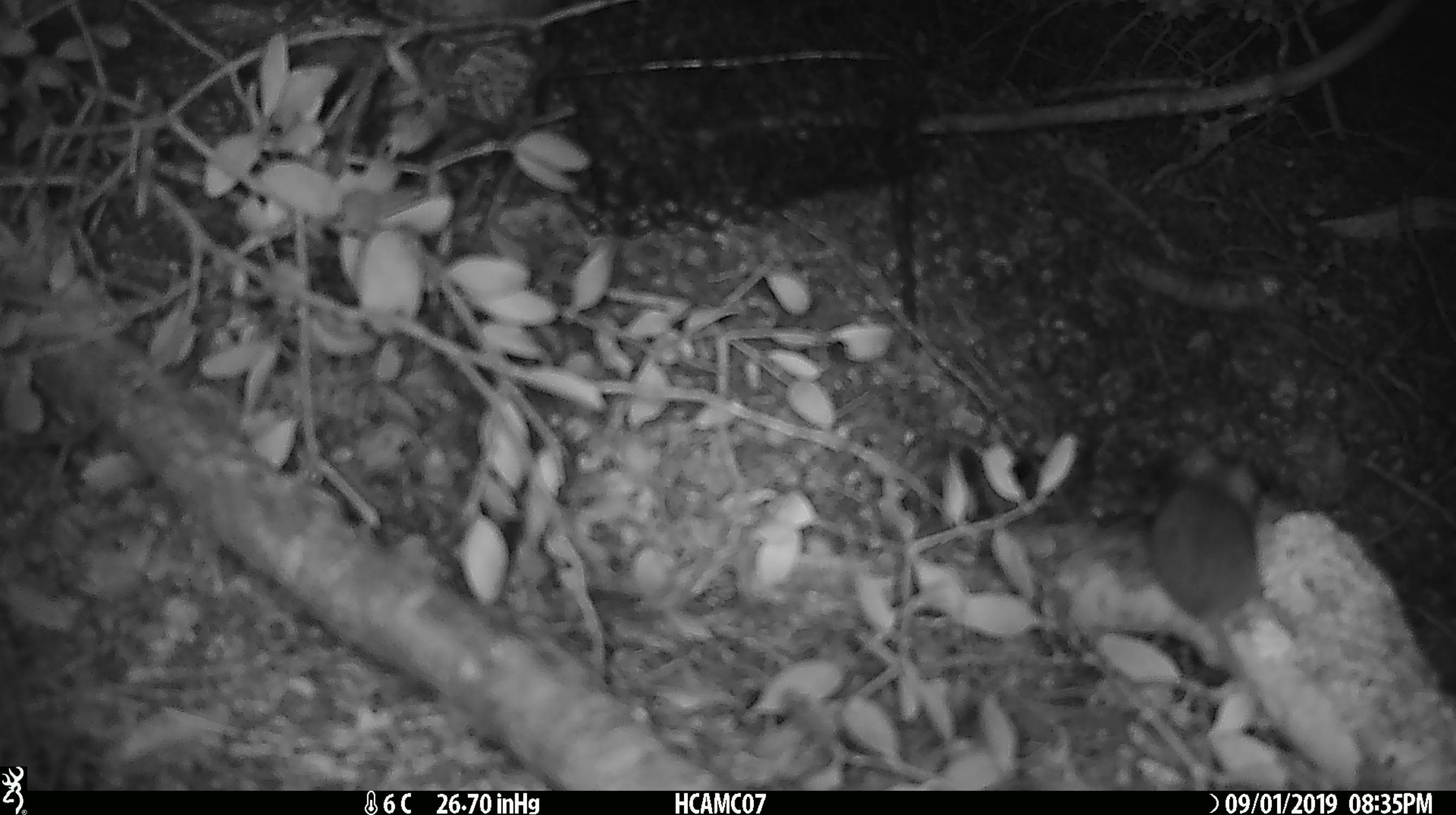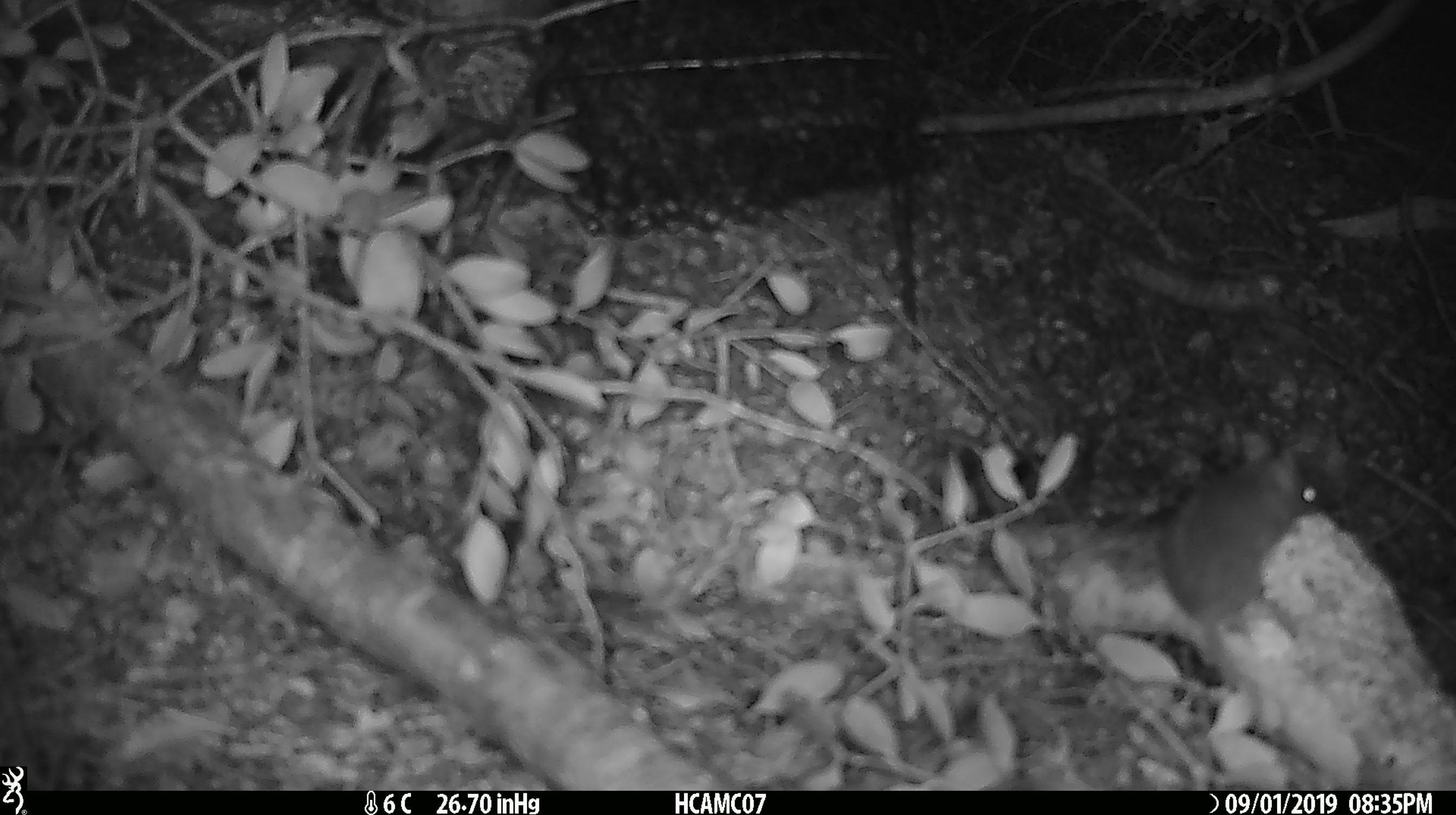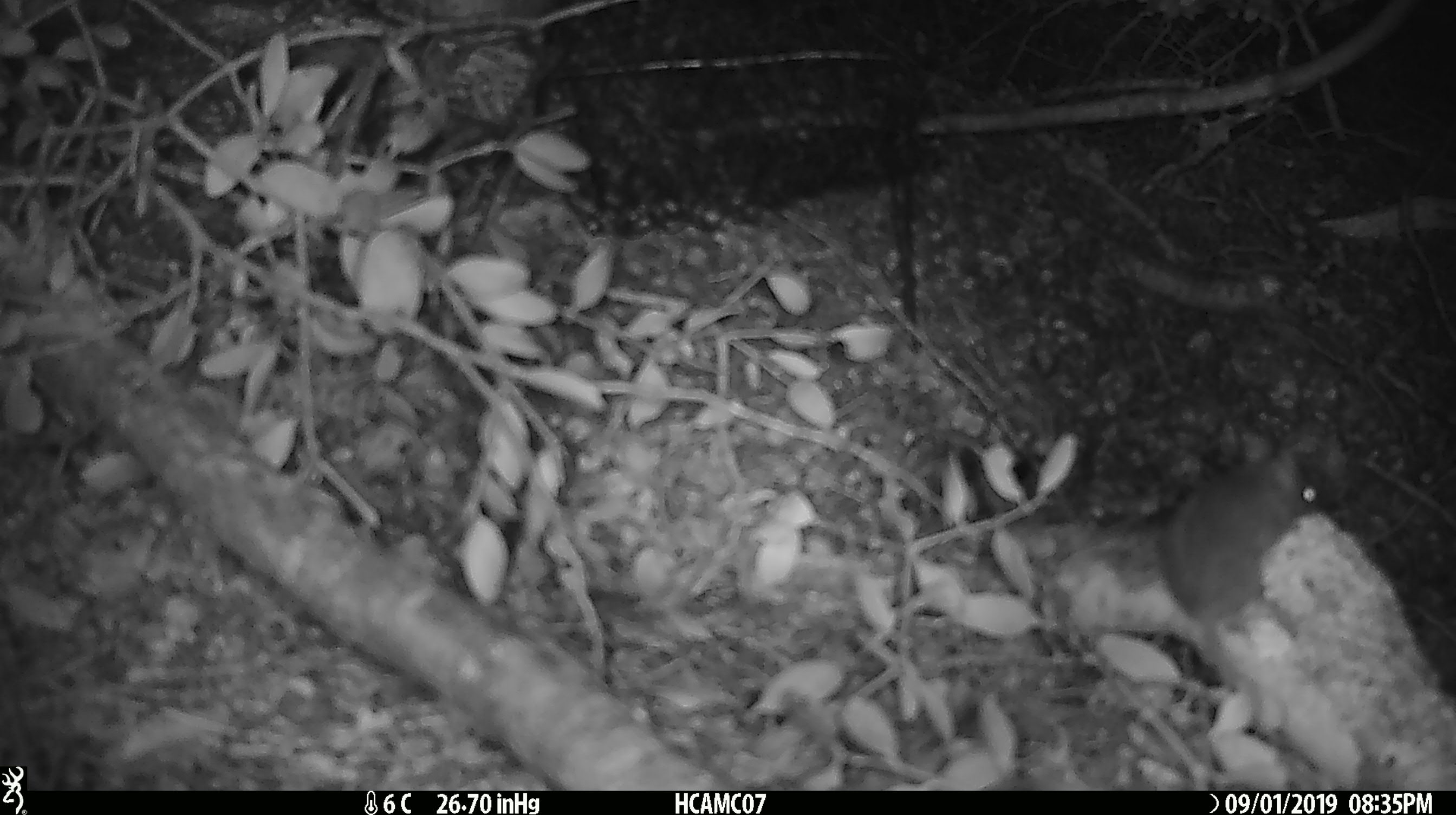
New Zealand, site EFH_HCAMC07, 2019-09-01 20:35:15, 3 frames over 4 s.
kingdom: Animalia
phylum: Chordata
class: Mammalia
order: Rodentia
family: Muridae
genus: Mus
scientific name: Mus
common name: mouse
Mouse (Mus).